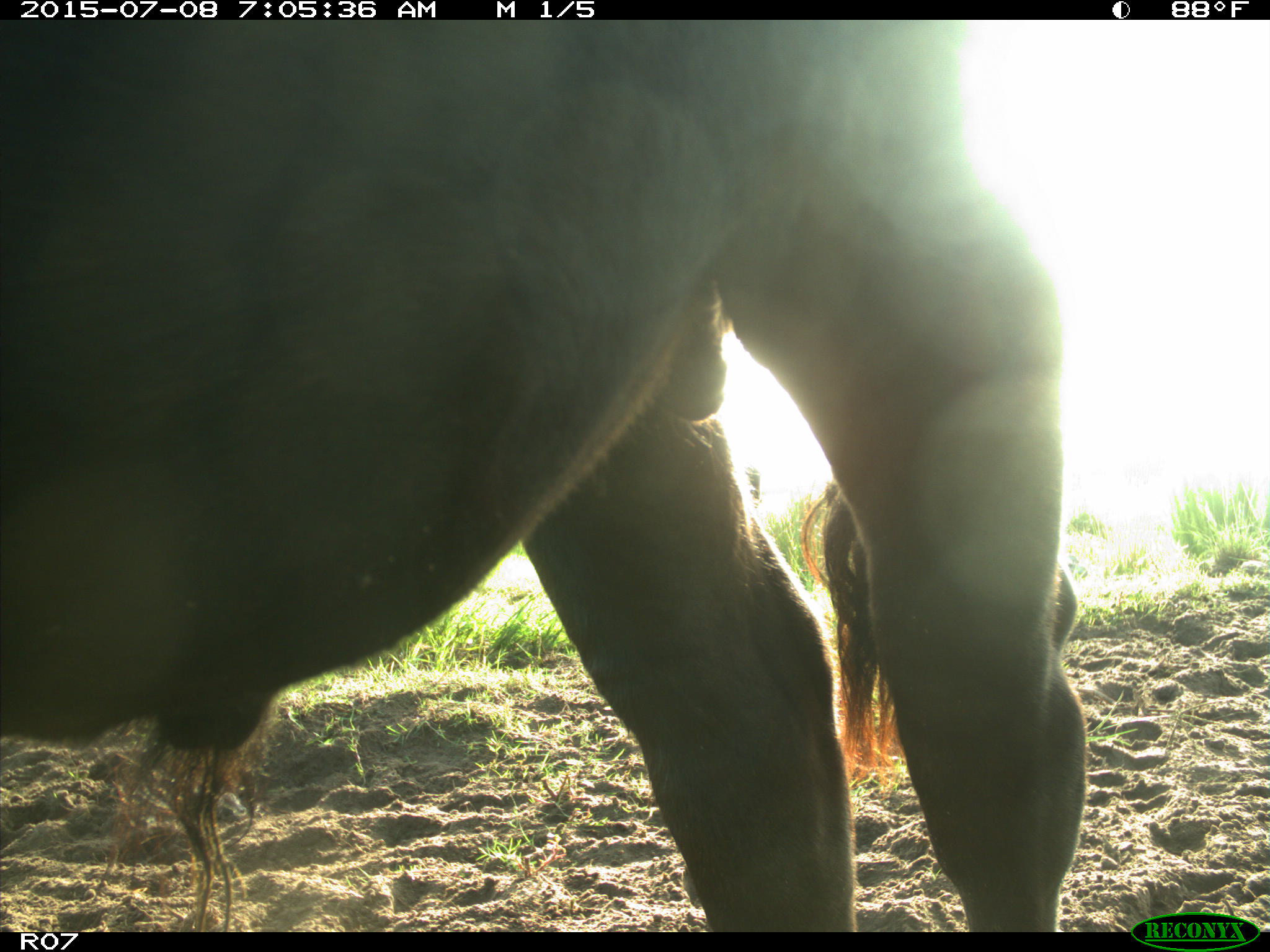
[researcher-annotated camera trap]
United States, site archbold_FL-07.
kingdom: Animalia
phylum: Chordata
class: Mammalia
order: Artiodactyla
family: Bovidae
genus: Bos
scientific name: Bos taurus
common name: domestic cow